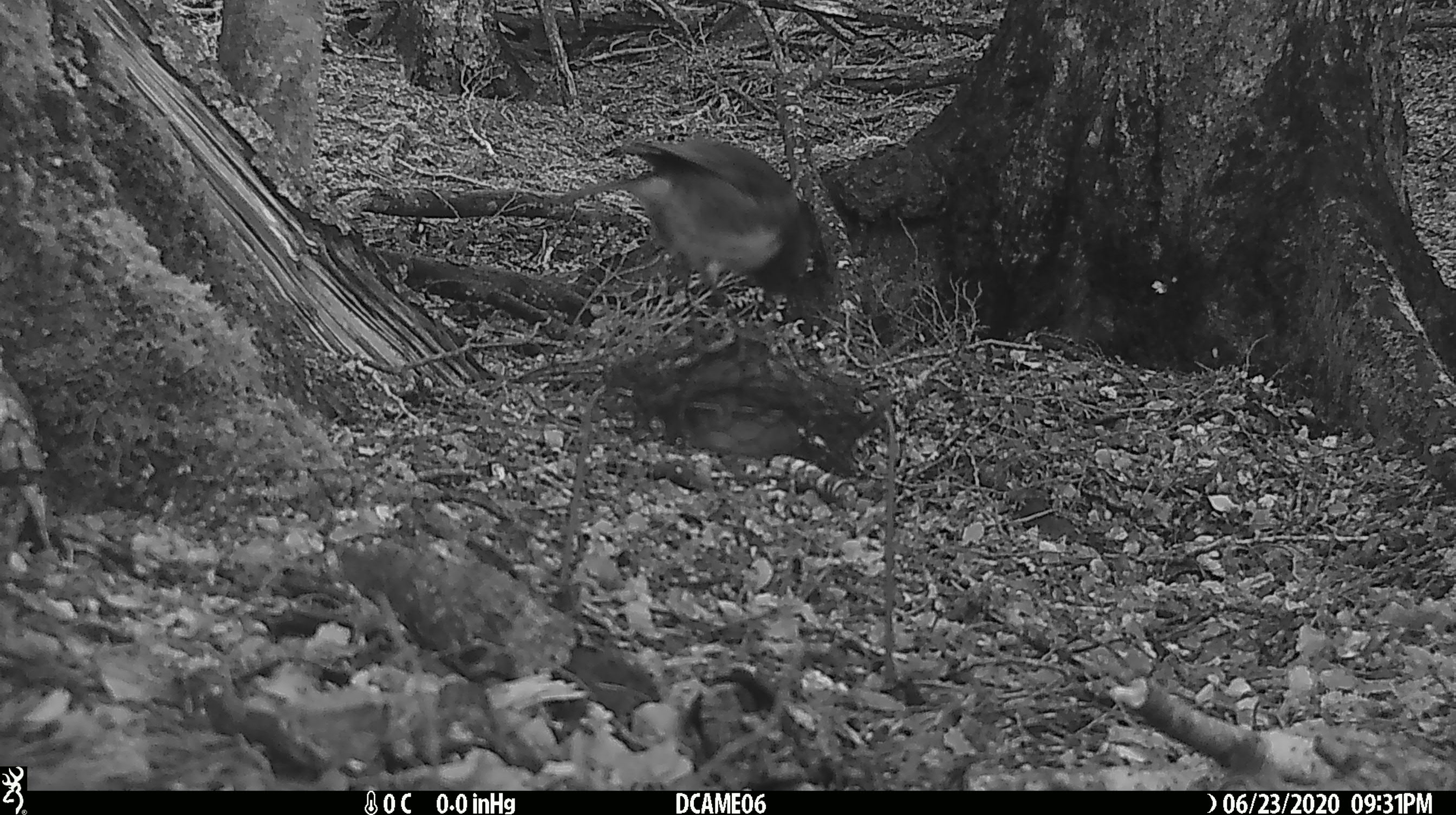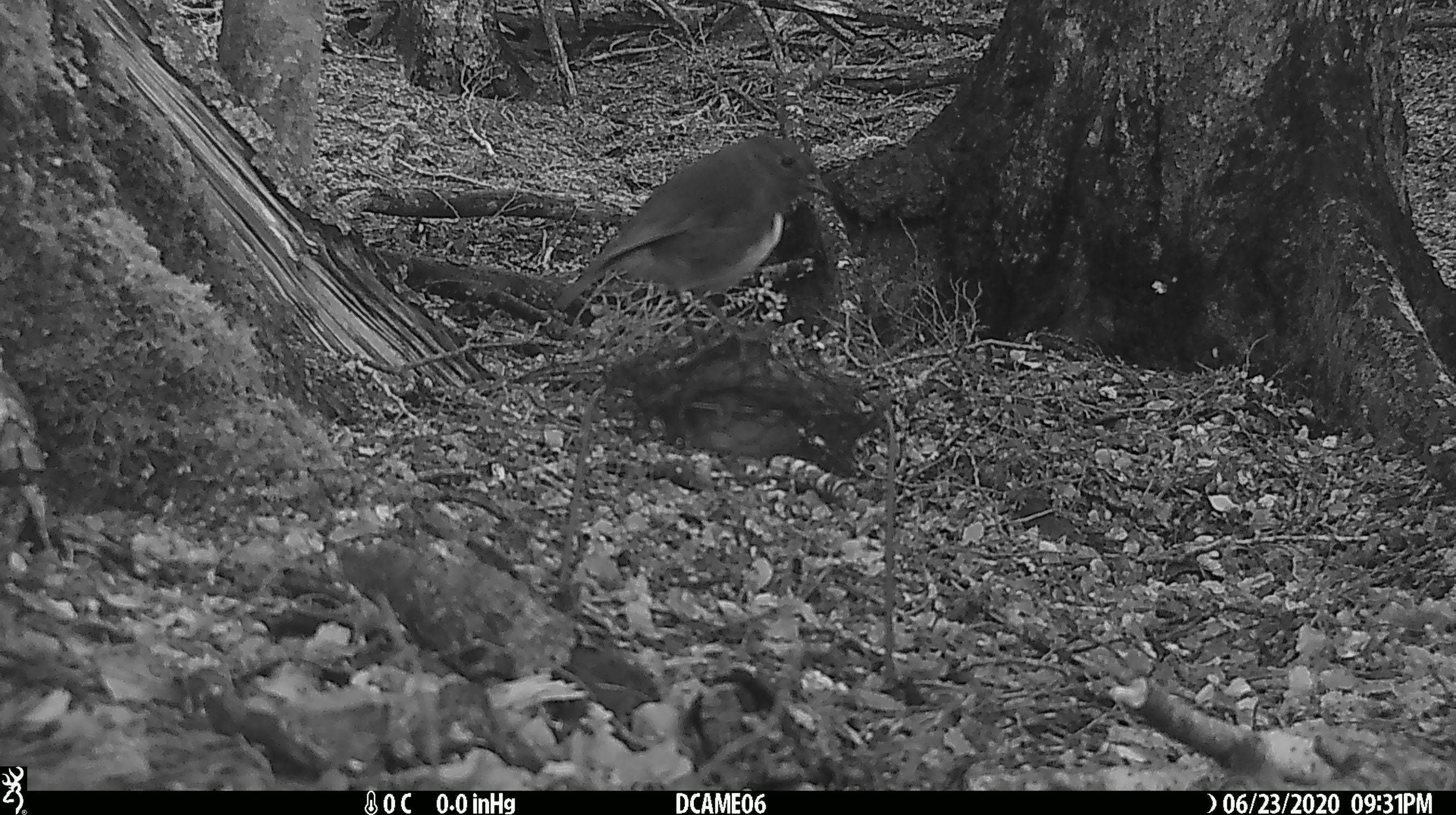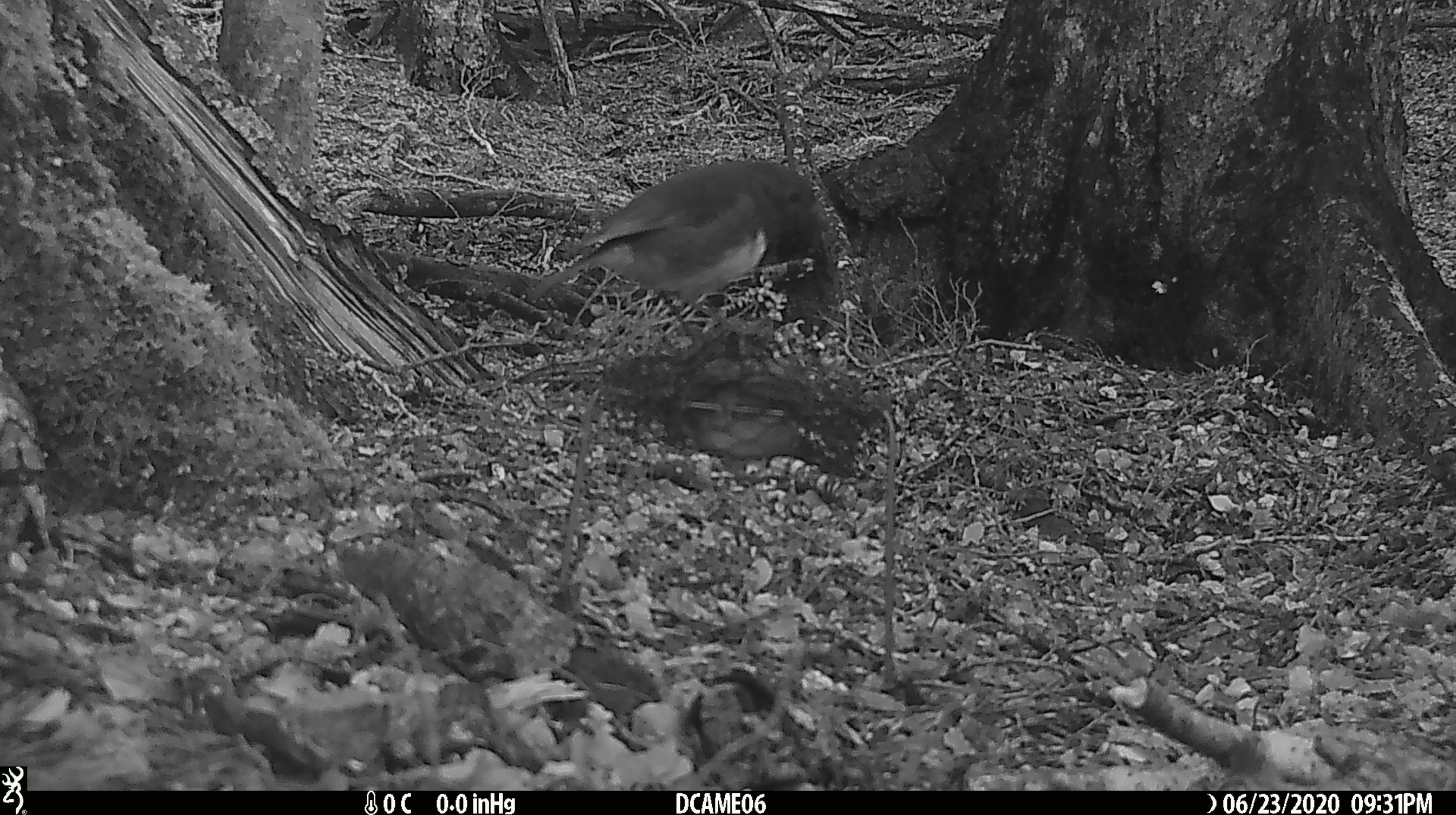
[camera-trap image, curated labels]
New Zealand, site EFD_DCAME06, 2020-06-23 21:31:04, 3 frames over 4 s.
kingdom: Animalia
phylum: Chordata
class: Aves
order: Passeriformes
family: Petroicidae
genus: Petroica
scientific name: Petroica australis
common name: new zealand robin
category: robin